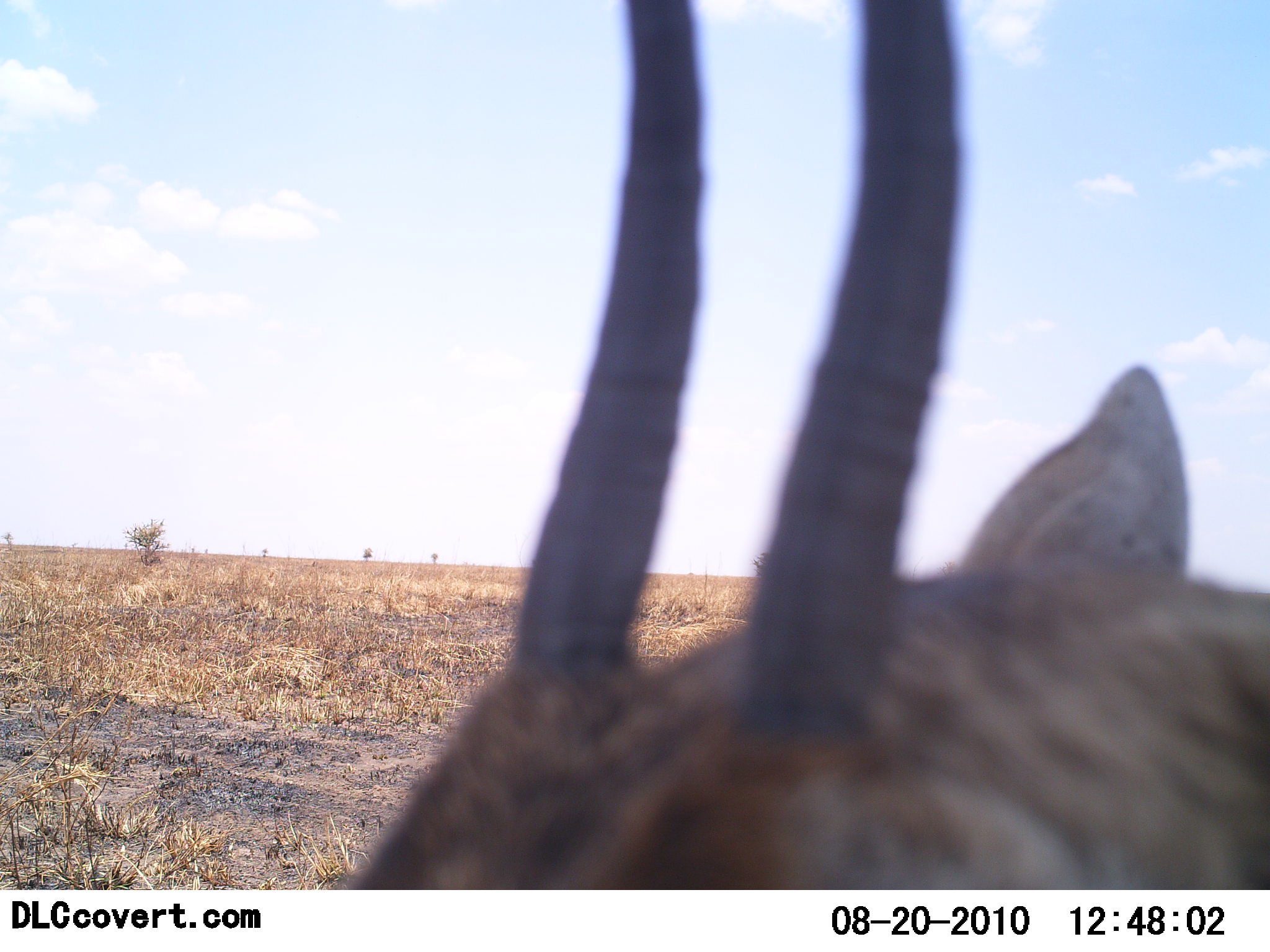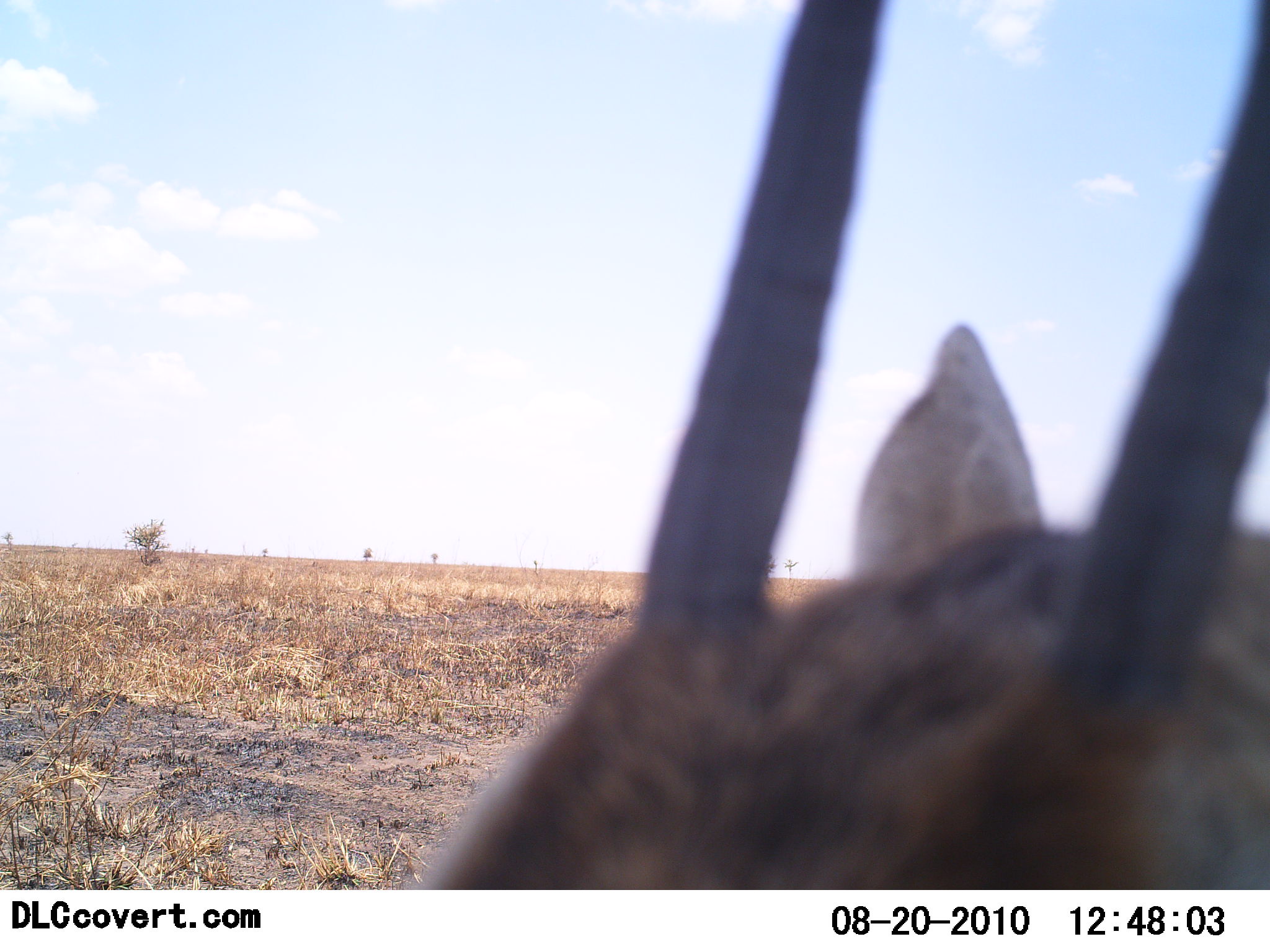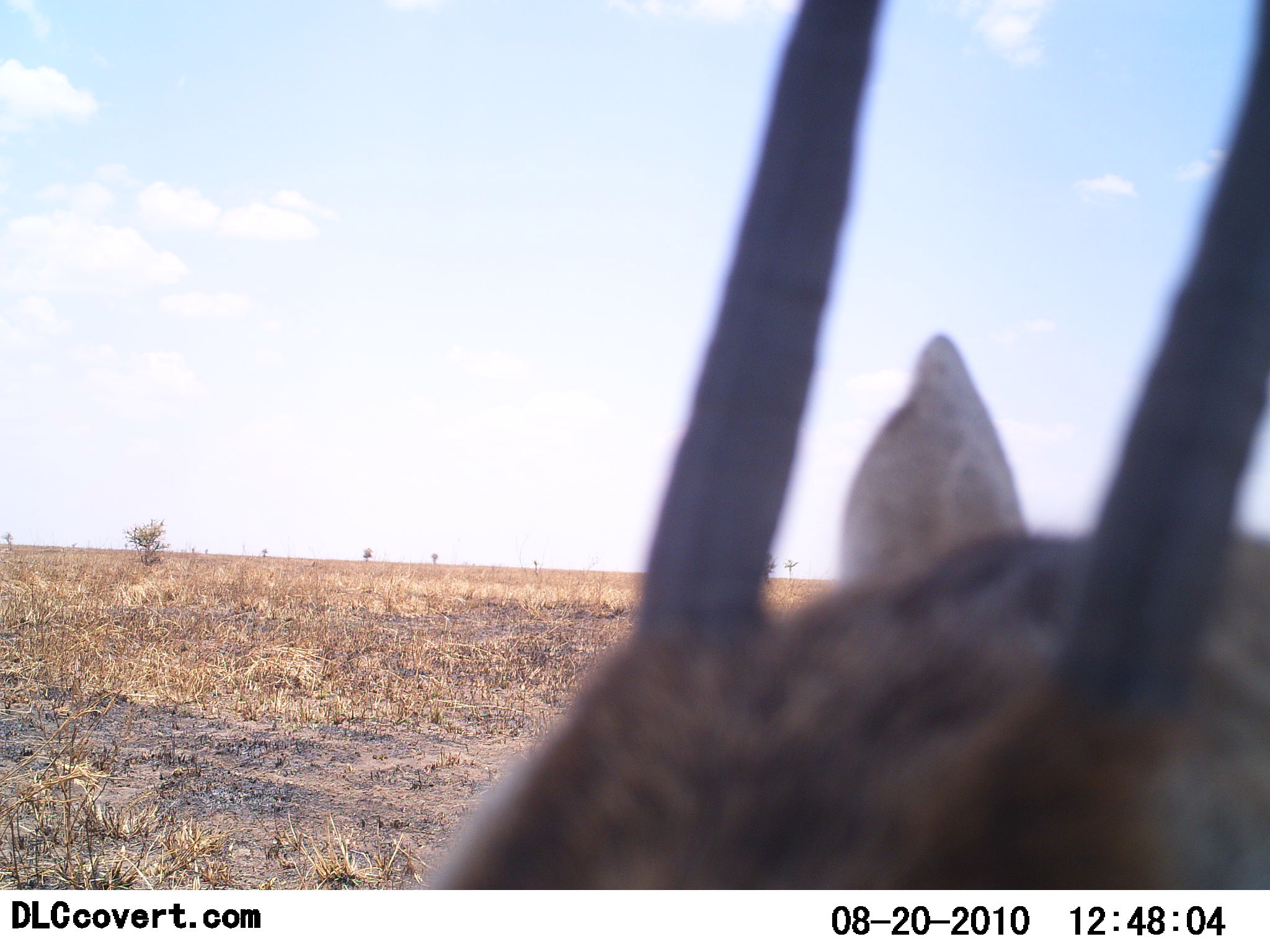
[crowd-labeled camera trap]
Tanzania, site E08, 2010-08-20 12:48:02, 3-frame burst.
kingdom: Animalia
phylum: Chordata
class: Mammalia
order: Artiodactyla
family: Bovidae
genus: Eudorcas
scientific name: Eudorcas thomsonii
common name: thomson's gazelle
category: gazellethomsons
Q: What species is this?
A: Gazellethomsons (thomson's gazelle) (Eudorcas thomsonii).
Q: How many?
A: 1.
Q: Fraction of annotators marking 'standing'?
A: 81%.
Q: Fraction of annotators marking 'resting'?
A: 6%.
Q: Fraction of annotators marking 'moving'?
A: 6%.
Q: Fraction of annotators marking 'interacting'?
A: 6%.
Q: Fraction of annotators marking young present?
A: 0%.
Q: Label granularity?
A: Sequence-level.